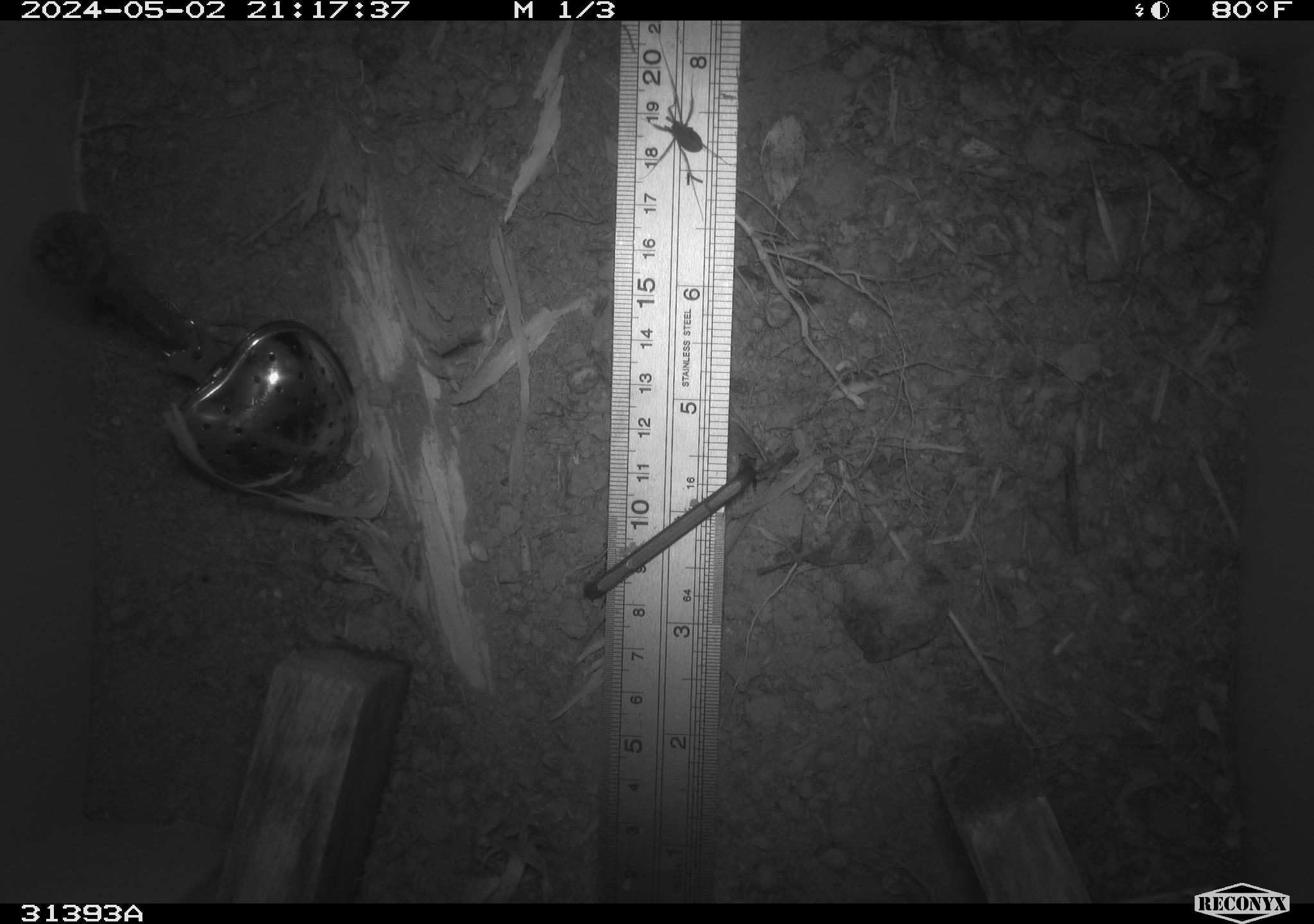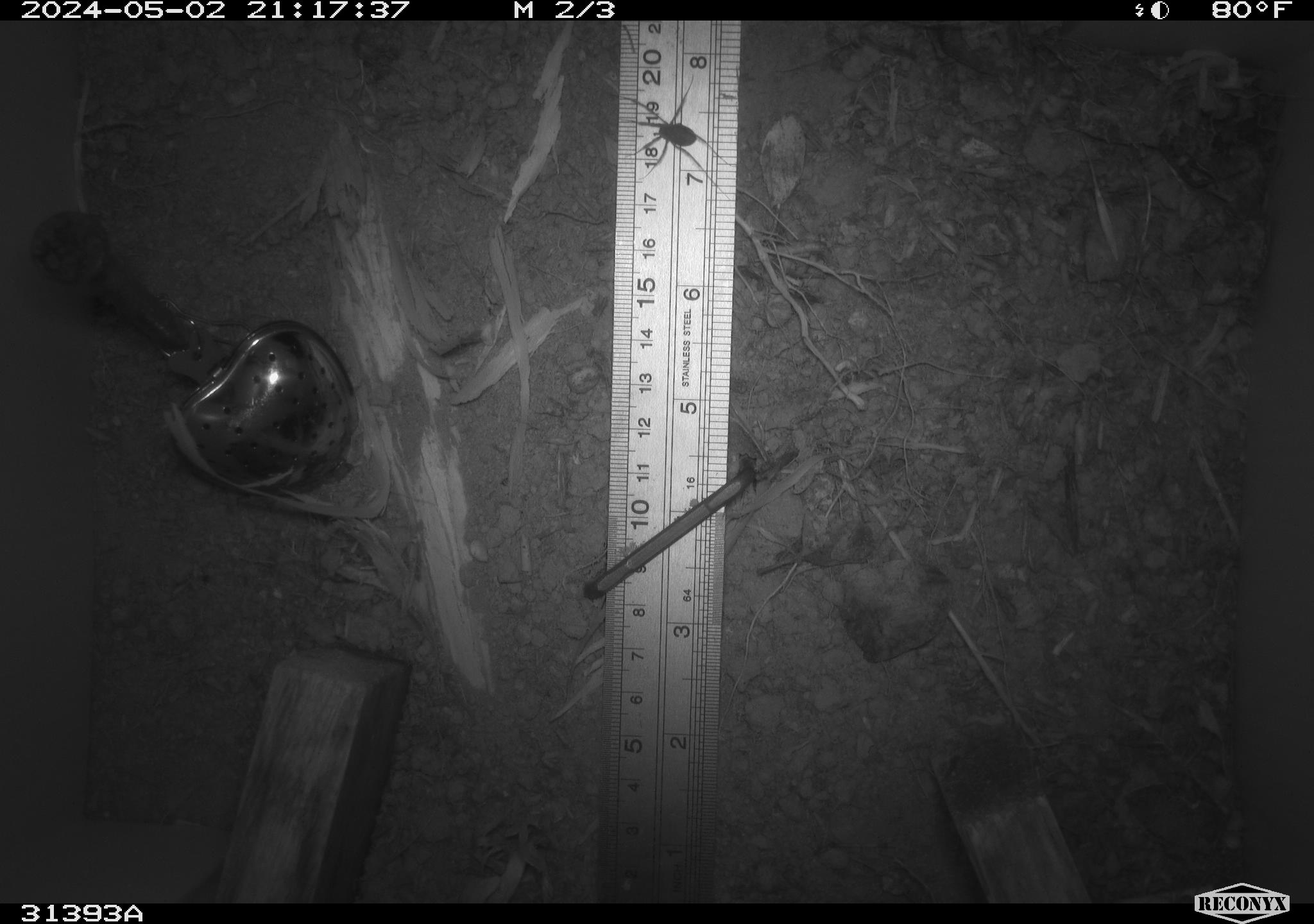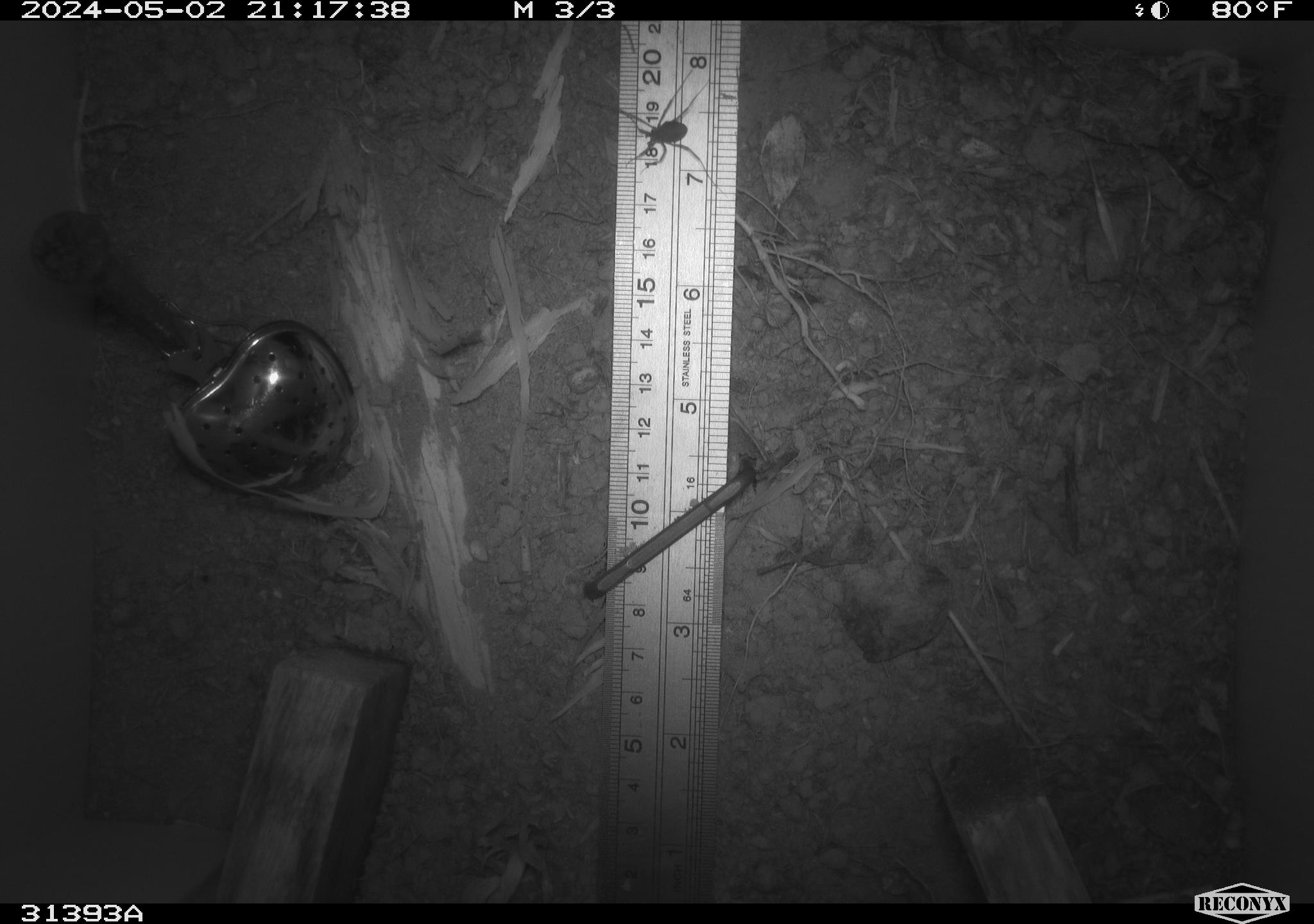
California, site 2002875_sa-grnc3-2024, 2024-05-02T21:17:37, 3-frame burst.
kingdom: Animalia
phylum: Arthropoda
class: Insecta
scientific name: Insecta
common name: insect